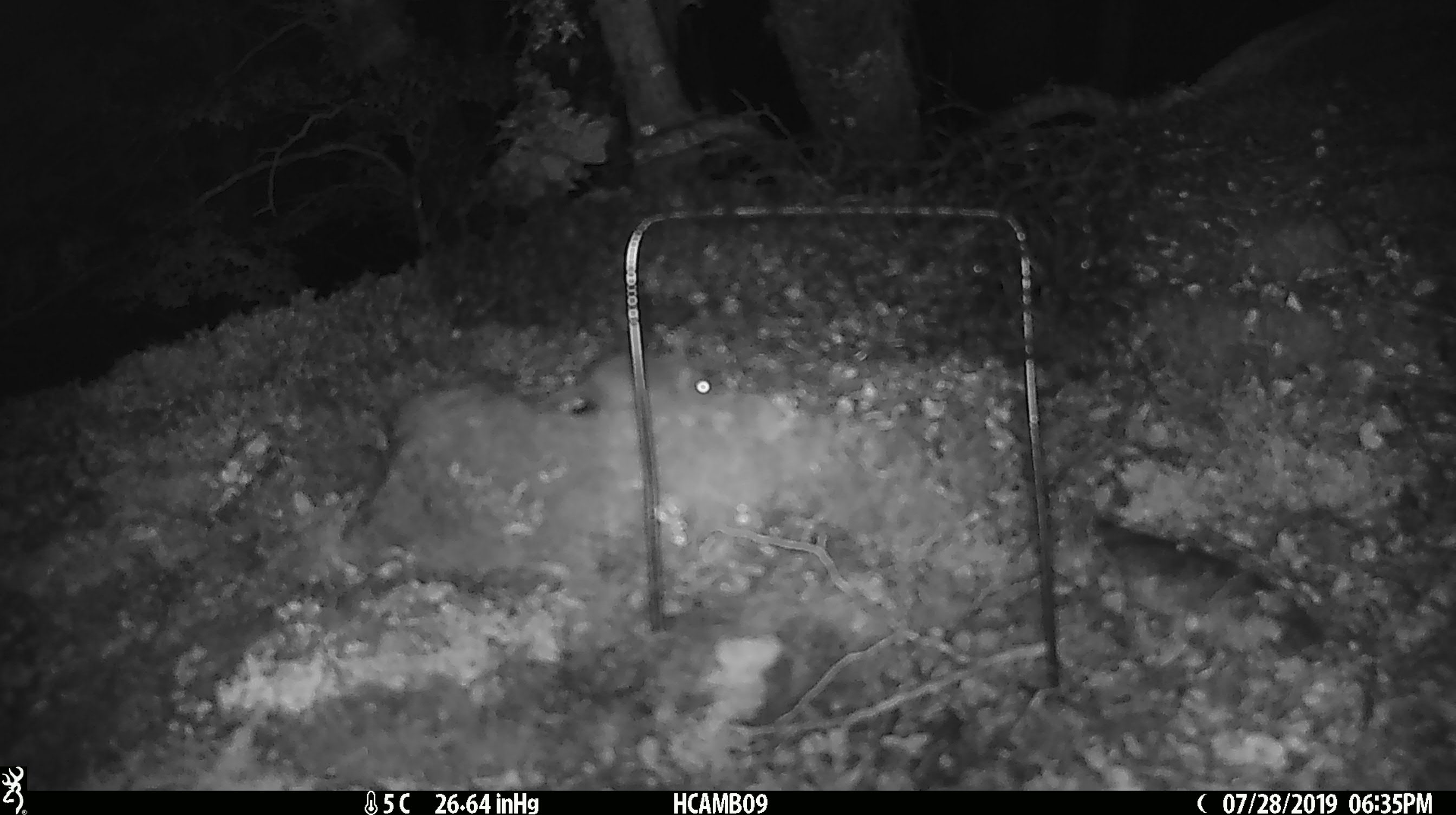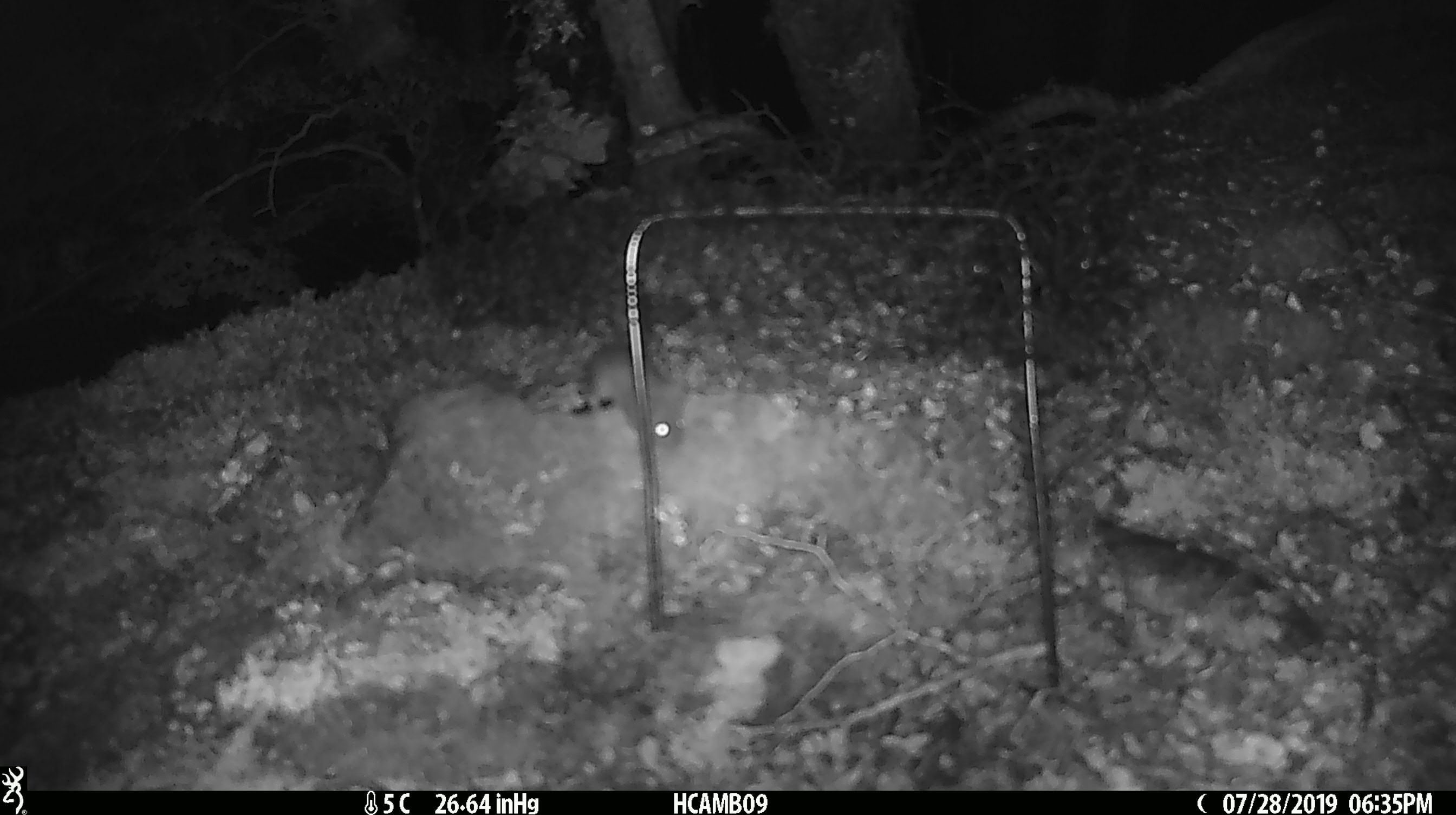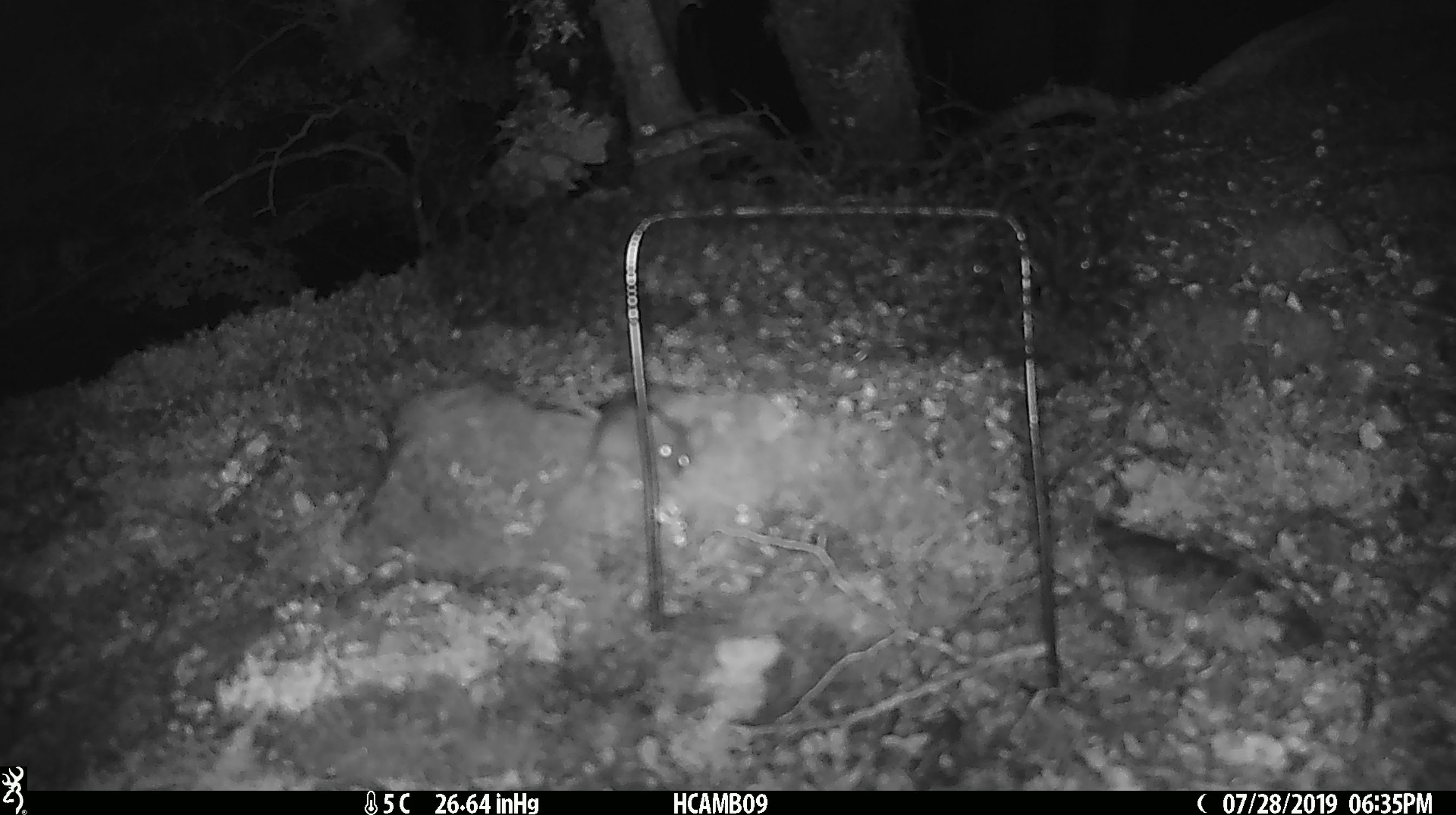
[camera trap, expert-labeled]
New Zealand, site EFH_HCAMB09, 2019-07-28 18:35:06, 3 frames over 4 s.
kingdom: Animalia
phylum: Chordata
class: Mammalia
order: Rodentia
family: Muridae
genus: Mus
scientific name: Mus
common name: mouse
Mouse (Mus).